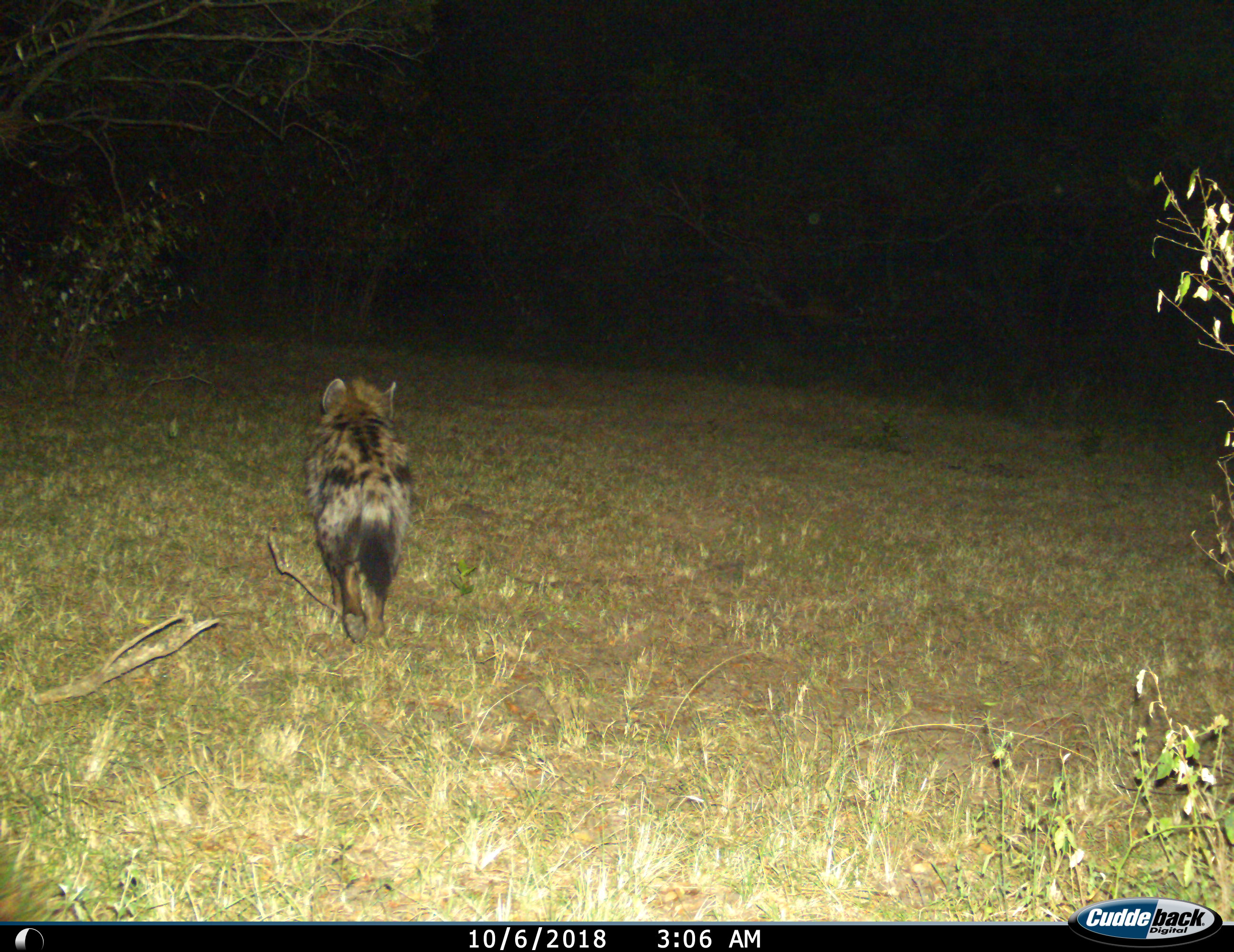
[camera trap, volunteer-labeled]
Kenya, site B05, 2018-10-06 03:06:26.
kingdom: Animalia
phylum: Chordata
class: Mammalia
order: Carnivora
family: Hyaenidae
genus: Crocuta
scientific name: Crocuta crocuta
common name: spotted hyena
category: hyenaspotted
Hyenaspotted (spotted hyena) (Crocuta crocuta), count 1. Behavior (volunteer vote fractions): standing 22%, resting 0%, moving 78%, interacting 0%. Young present (vote fraction): 0%. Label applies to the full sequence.